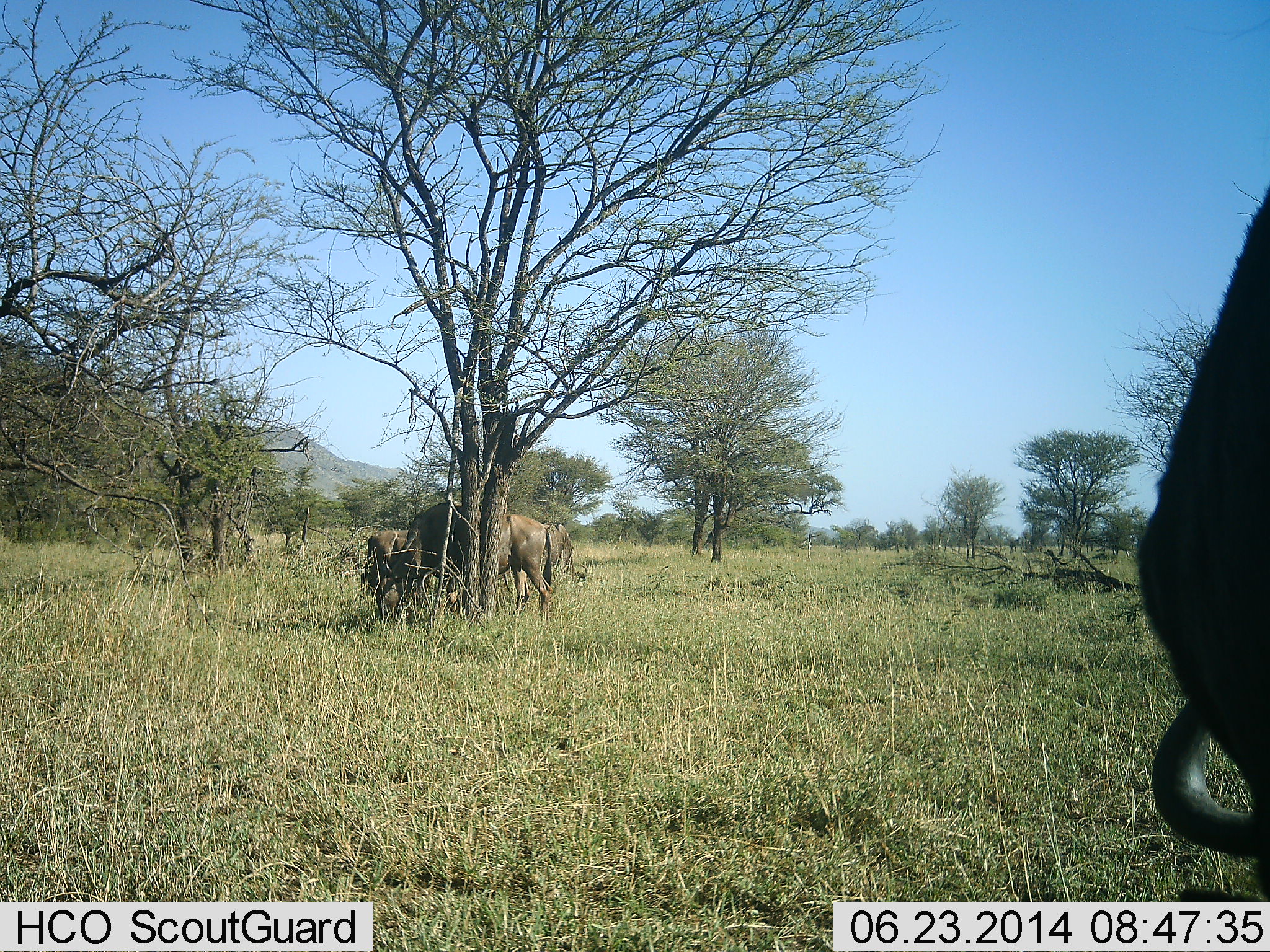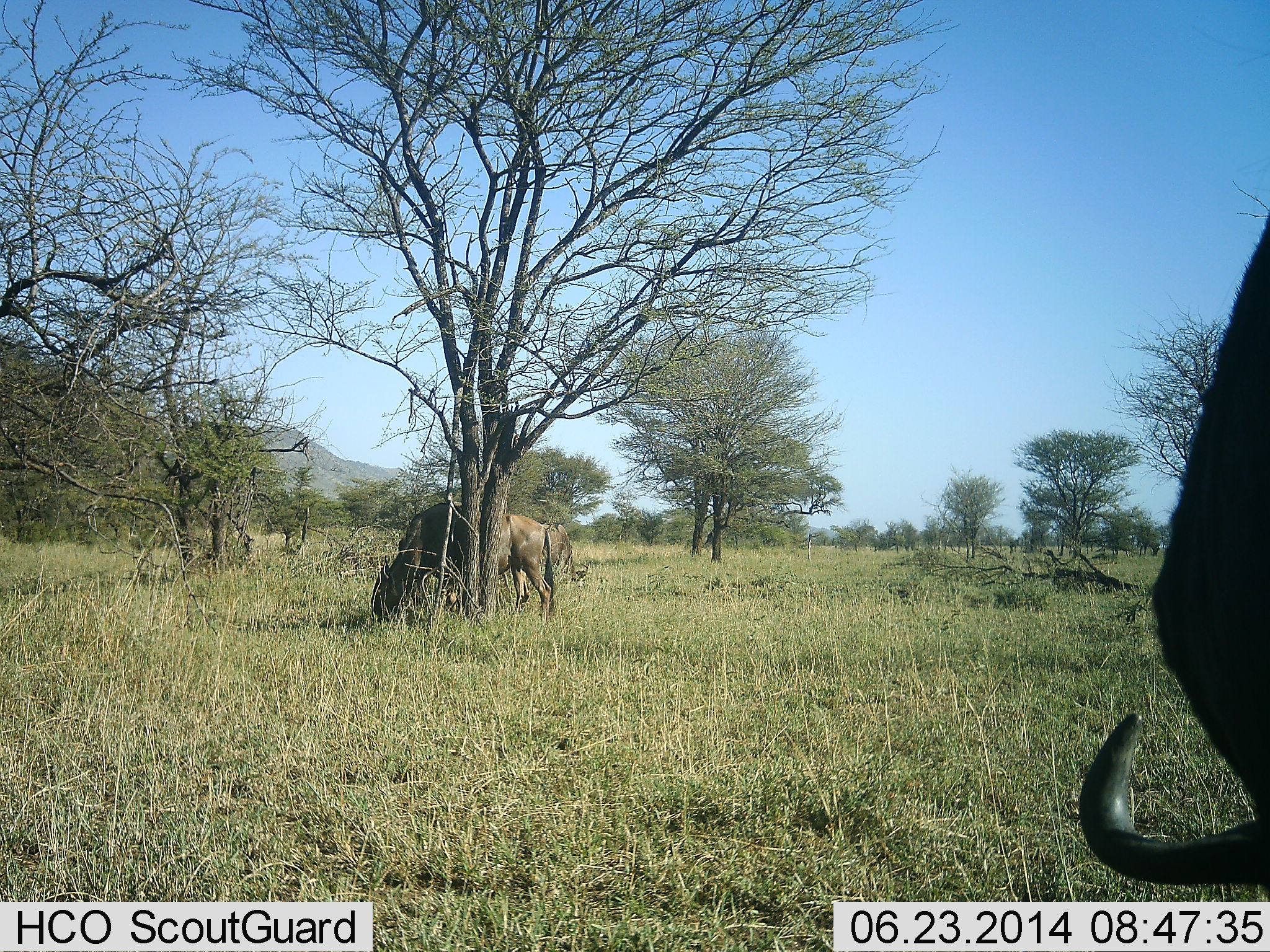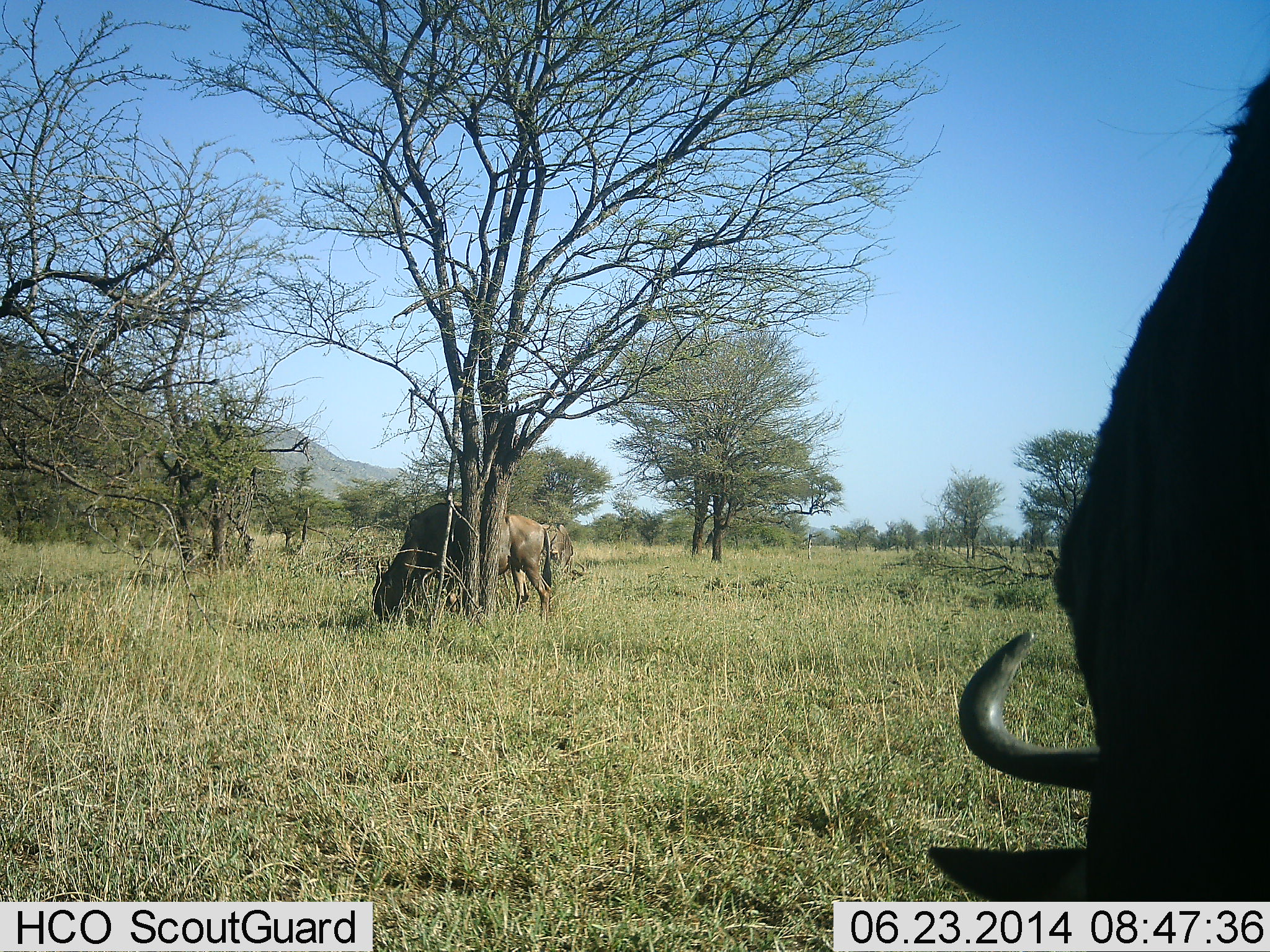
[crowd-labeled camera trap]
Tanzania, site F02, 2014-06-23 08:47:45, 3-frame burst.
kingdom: Animalia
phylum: Chordata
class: Mammalia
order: Artiodactyla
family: Bovidae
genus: Connochaetes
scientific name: Connochaetes taurinus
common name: blue wildebeest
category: wildebeest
Wildebeest (blue wildebeest) (Connochaetes taurinus), count 3. Behavior (volunteer vote fractions): standing 36%, resting 0%, moving 0%, interacting 0%. Young present (vote fraction): 0%. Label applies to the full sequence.